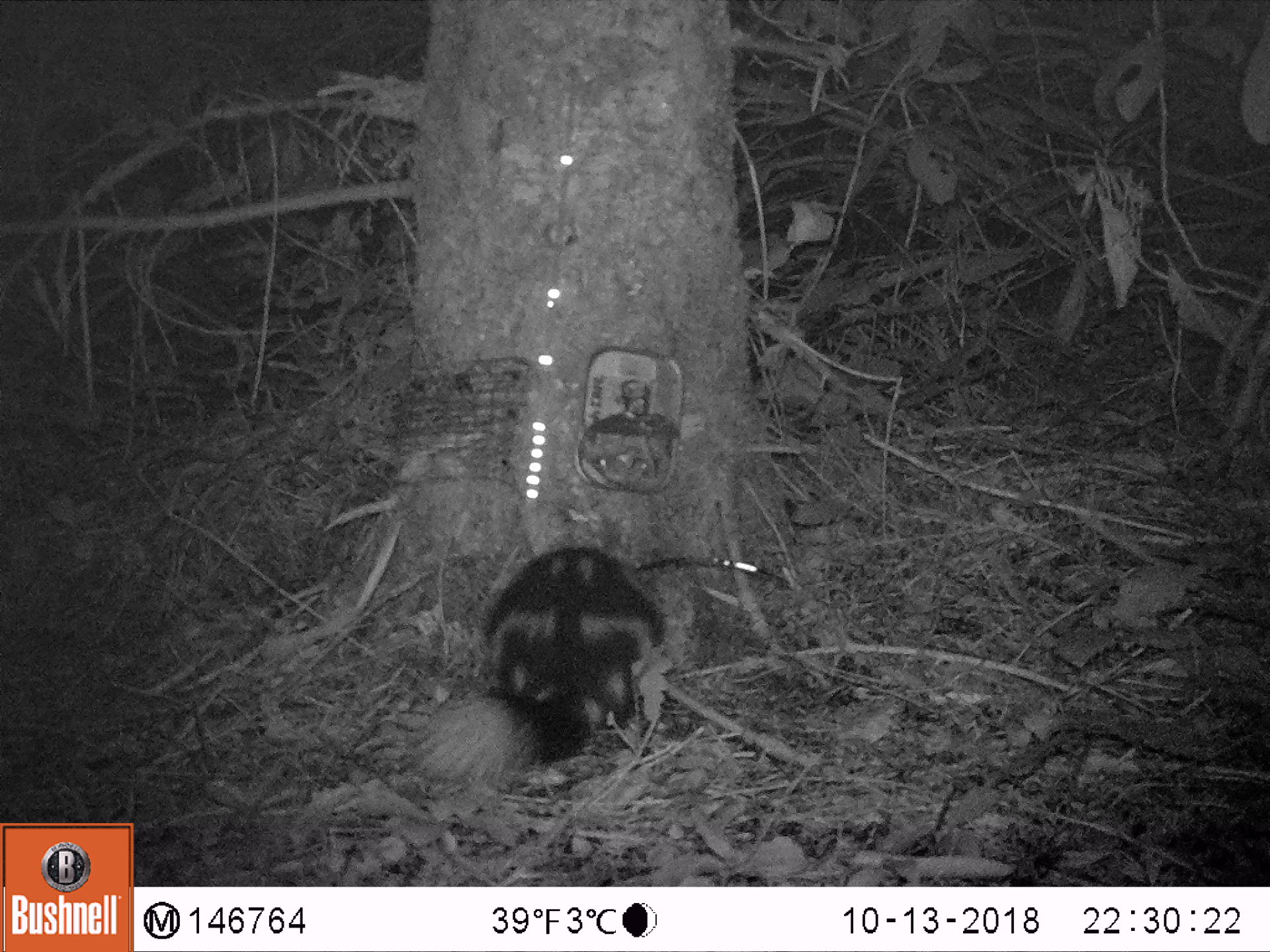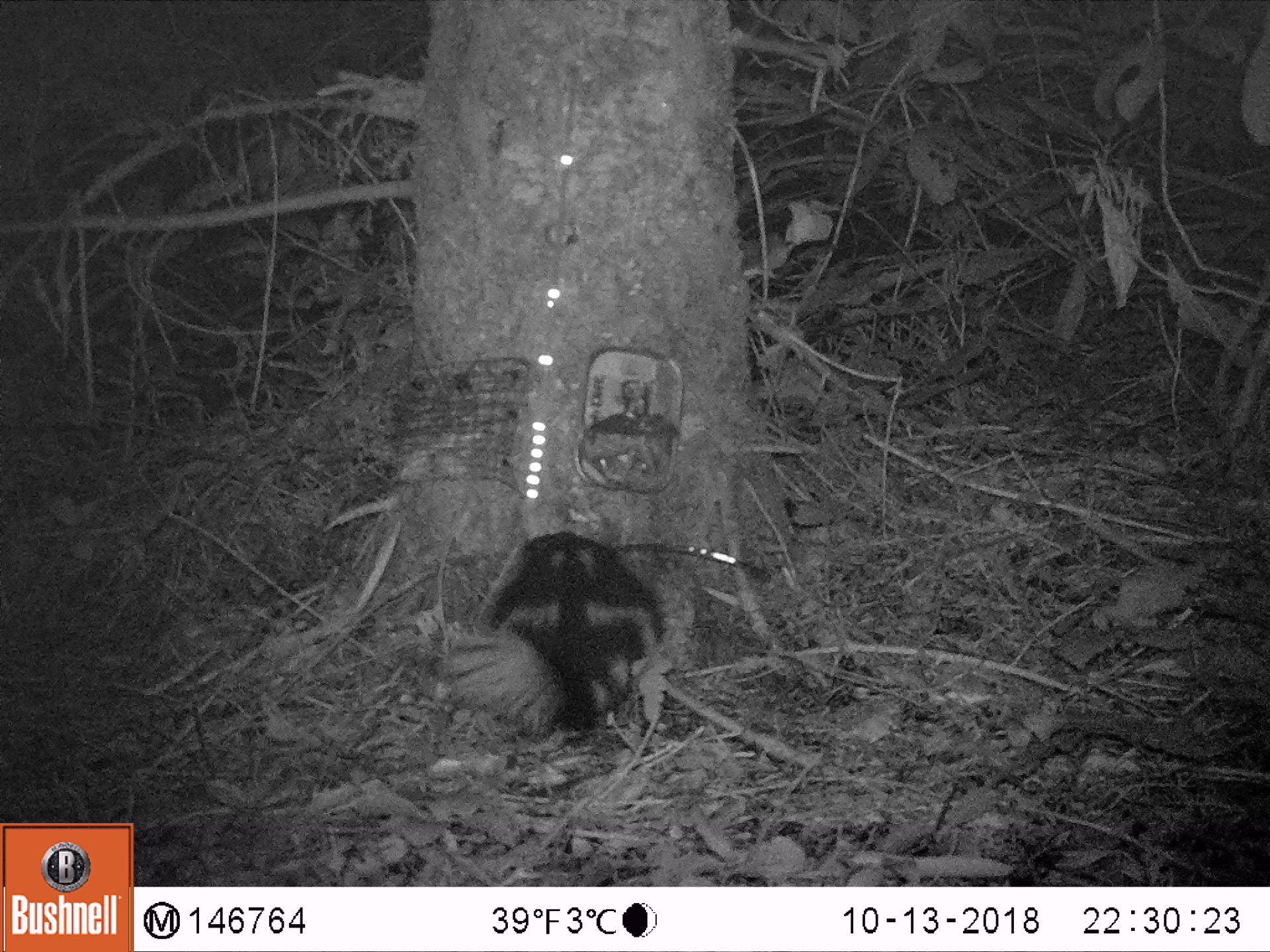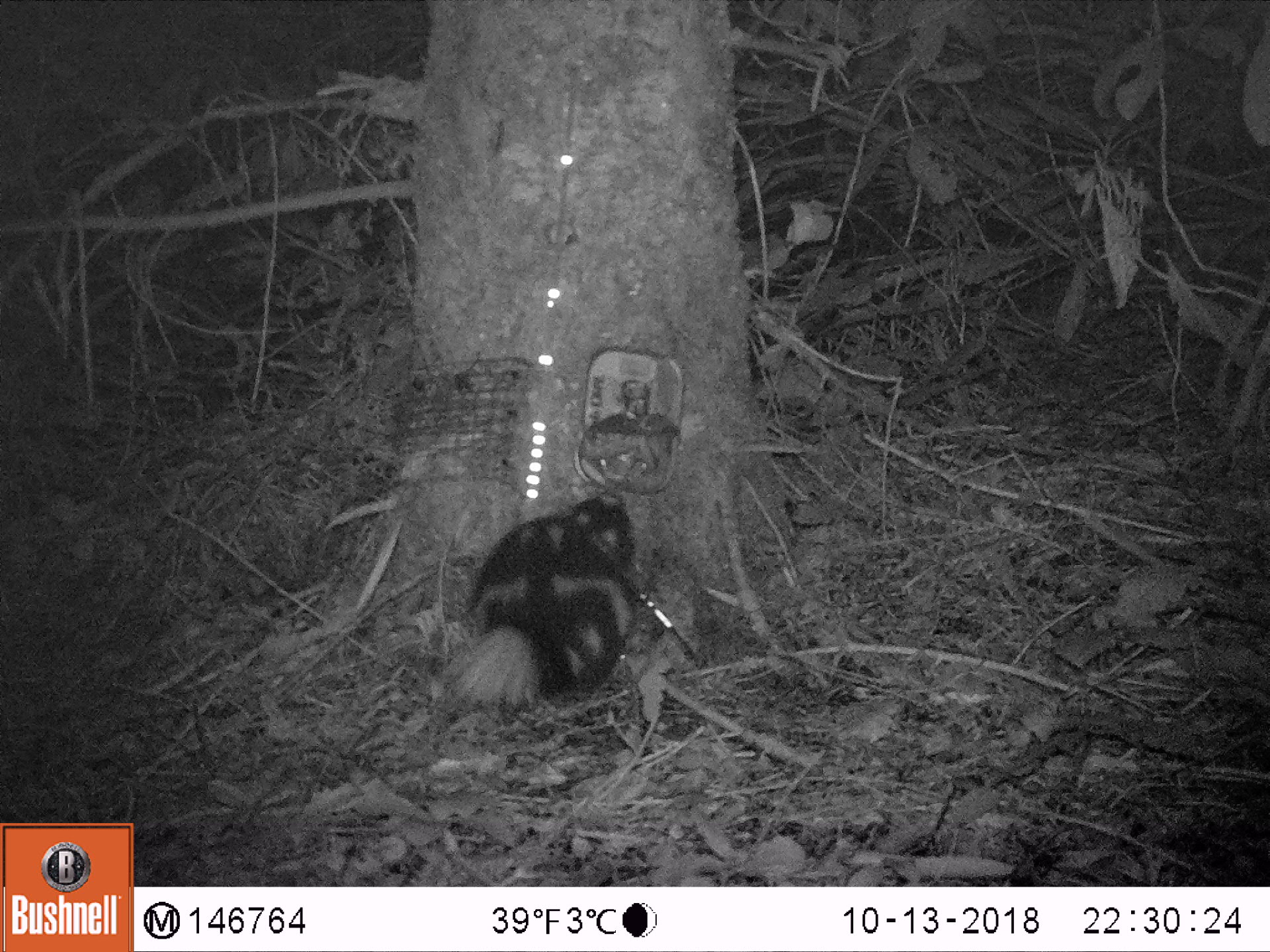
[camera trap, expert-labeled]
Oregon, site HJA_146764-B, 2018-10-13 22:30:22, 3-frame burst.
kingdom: Animalia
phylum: Chordata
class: Mammalia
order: Carnivora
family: Mephitidae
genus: Spilogale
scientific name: Spilogale gracilis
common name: western spotted skunk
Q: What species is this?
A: Western spotted skunk (Spilogale gracilis).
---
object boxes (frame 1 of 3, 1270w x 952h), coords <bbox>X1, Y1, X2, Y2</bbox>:
western spotted skunk: <bbox>389, 535, 688, 791</bbox>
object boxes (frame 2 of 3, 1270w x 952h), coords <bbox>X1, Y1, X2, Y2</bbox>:
western spotted skunk: <bbox>438, 527, 668, 760</bbox>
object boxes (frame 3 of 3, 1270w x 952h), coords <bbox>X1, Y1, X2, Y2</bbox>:
western spotted skunk: <bbox>428, 479, 673, 736</bbox>